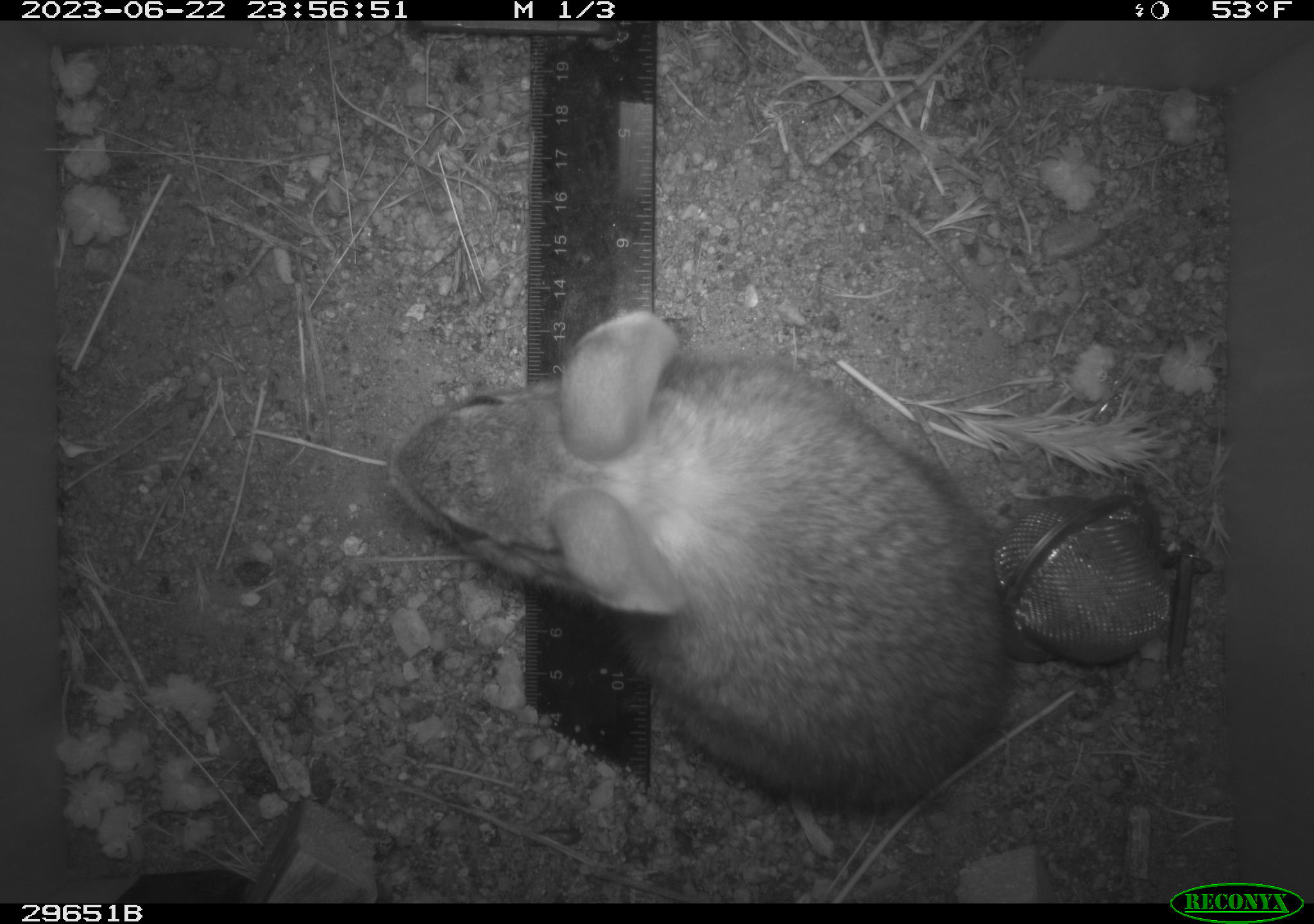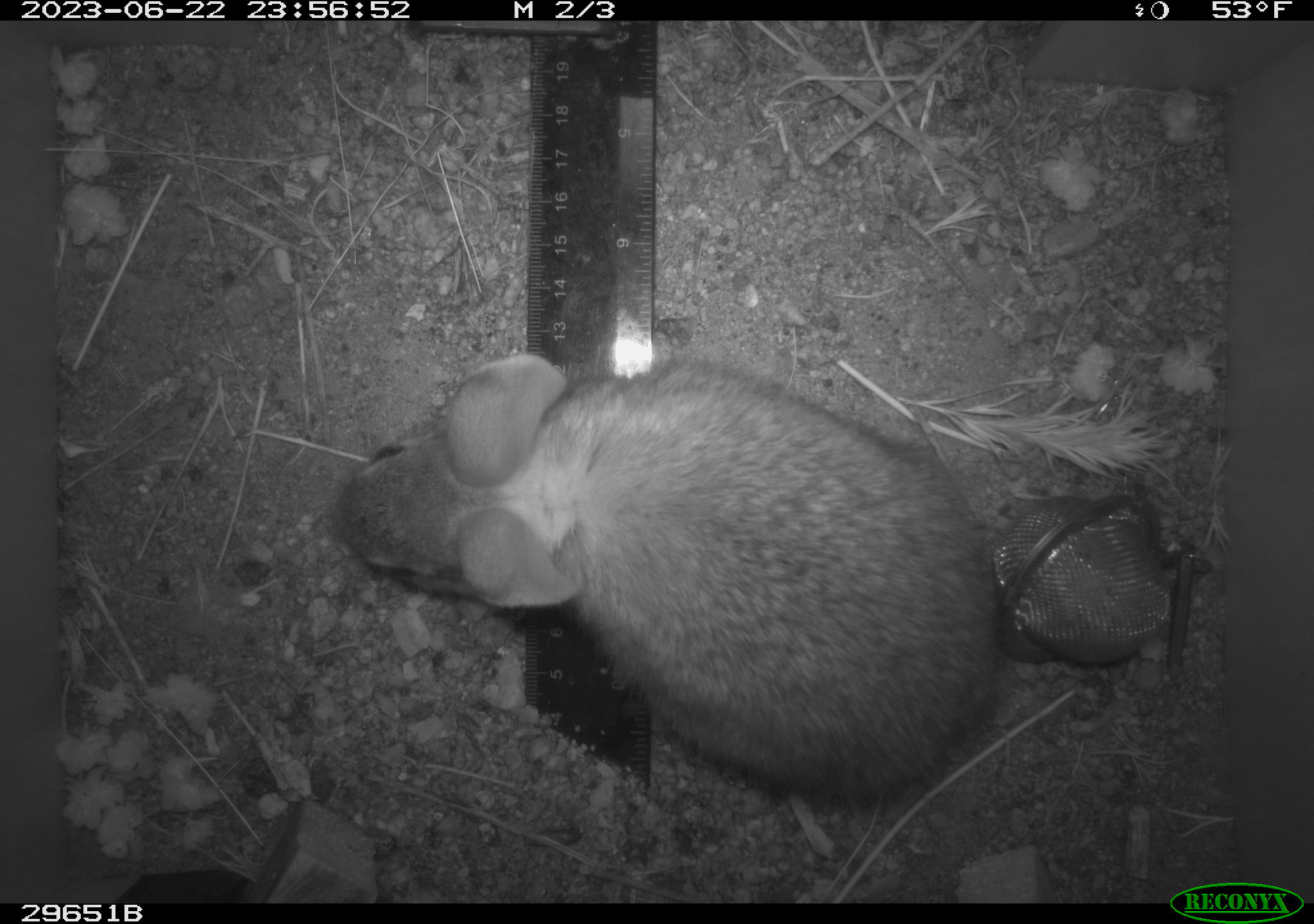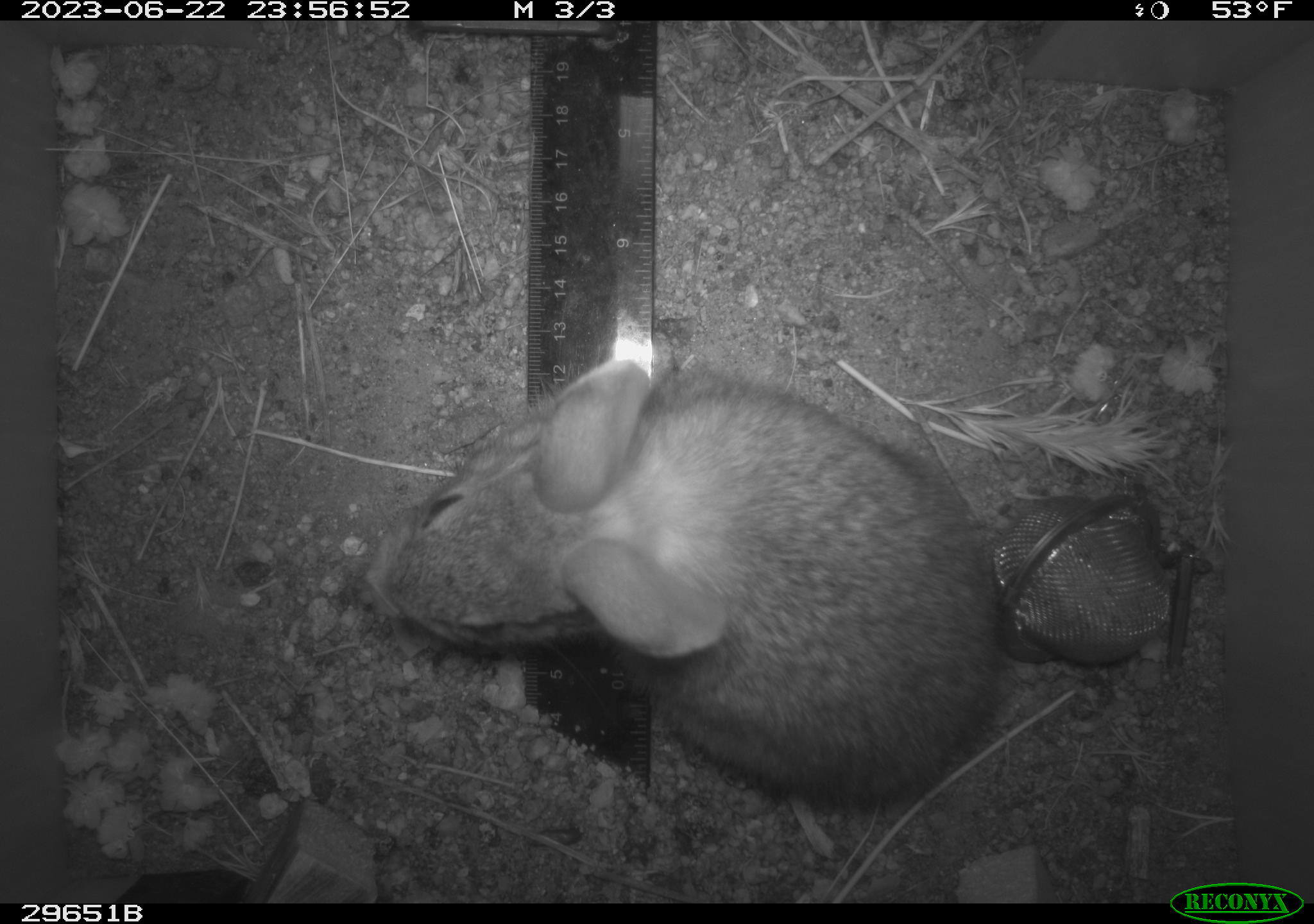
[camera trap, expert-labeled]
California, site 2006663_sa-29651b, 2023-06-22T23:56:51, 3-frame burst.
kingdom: Animalia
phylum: Chordata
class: Mammalia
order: Lagomorpha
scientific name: Lagomorpha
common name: hares, rabbits, and pikas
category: lagomorpha order